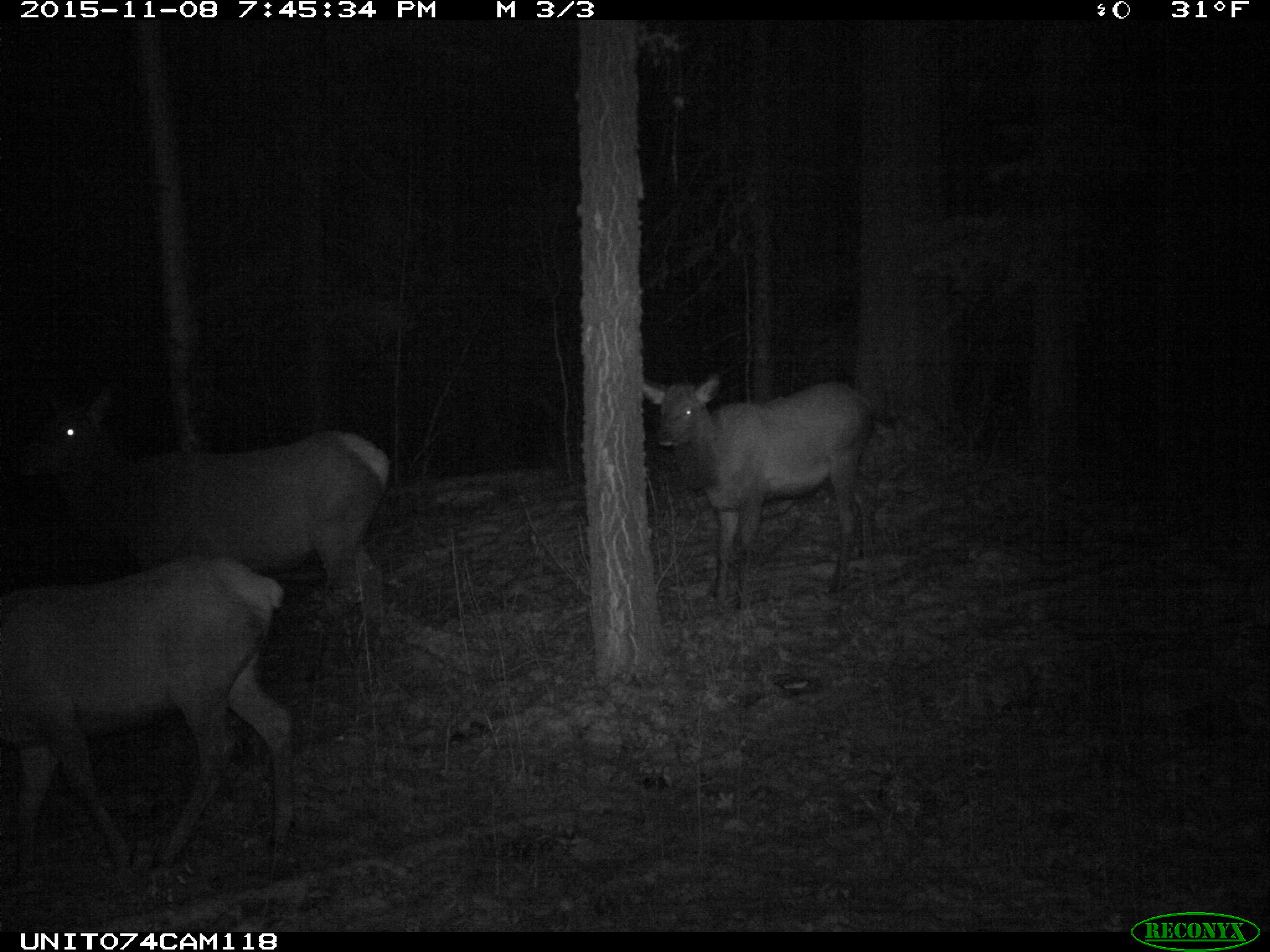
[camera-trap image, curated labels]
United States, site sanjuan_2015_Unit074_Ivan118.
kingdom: Animalia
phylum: Chordata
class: Mammalia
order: Artiodactyla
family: Cervidae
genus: Cervus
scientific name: Cervus elaphus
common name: red deer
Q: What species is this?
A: Cervus elaphus (red deer).